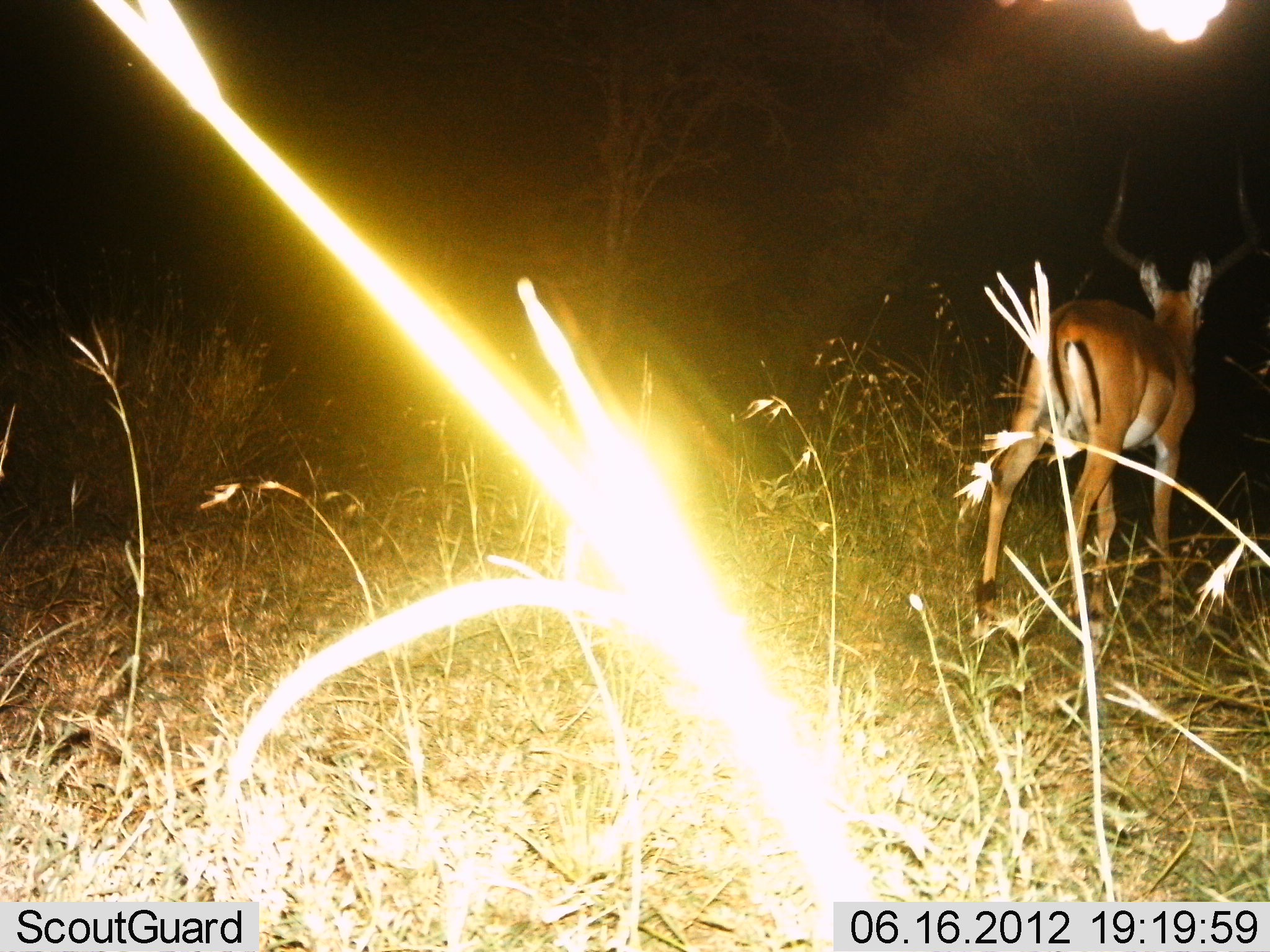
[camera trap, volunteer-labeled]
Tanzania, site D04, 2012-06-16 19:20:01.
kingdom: Animalia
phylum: Chordata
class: Mammalia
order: Artiodactyla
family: Bovidae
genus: Aepyceros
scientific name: Aepyceros melampus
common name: impala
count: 1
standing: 40%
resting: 0%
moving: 60%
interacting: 0%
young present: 0%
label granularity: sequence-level